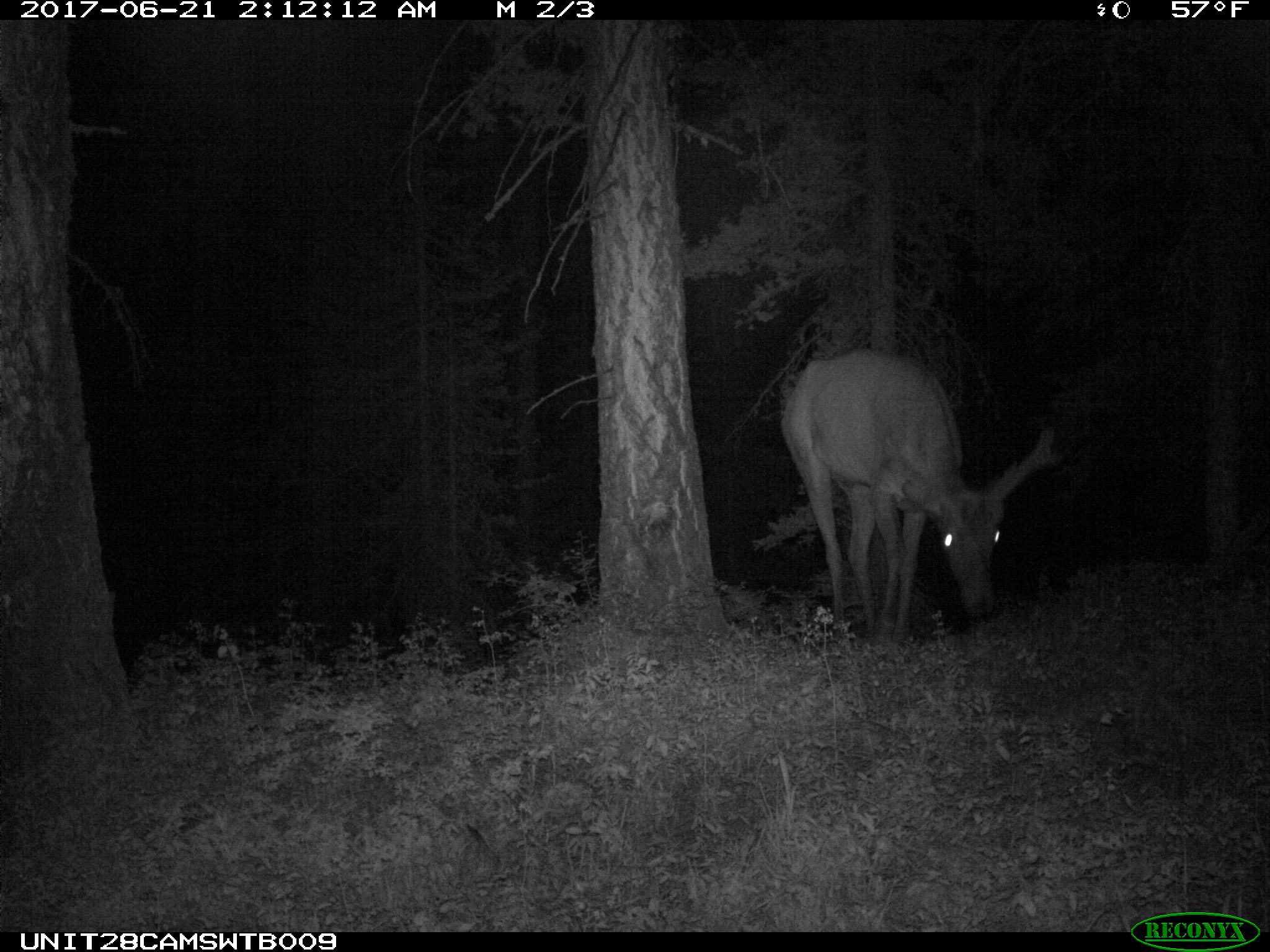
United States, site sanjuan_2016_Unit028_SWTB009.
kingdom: Animalia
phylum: Chordata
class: Mammalia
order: Artiodactyla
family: Cervidae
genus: Cervus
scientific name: Cervus elaphus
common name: red deer